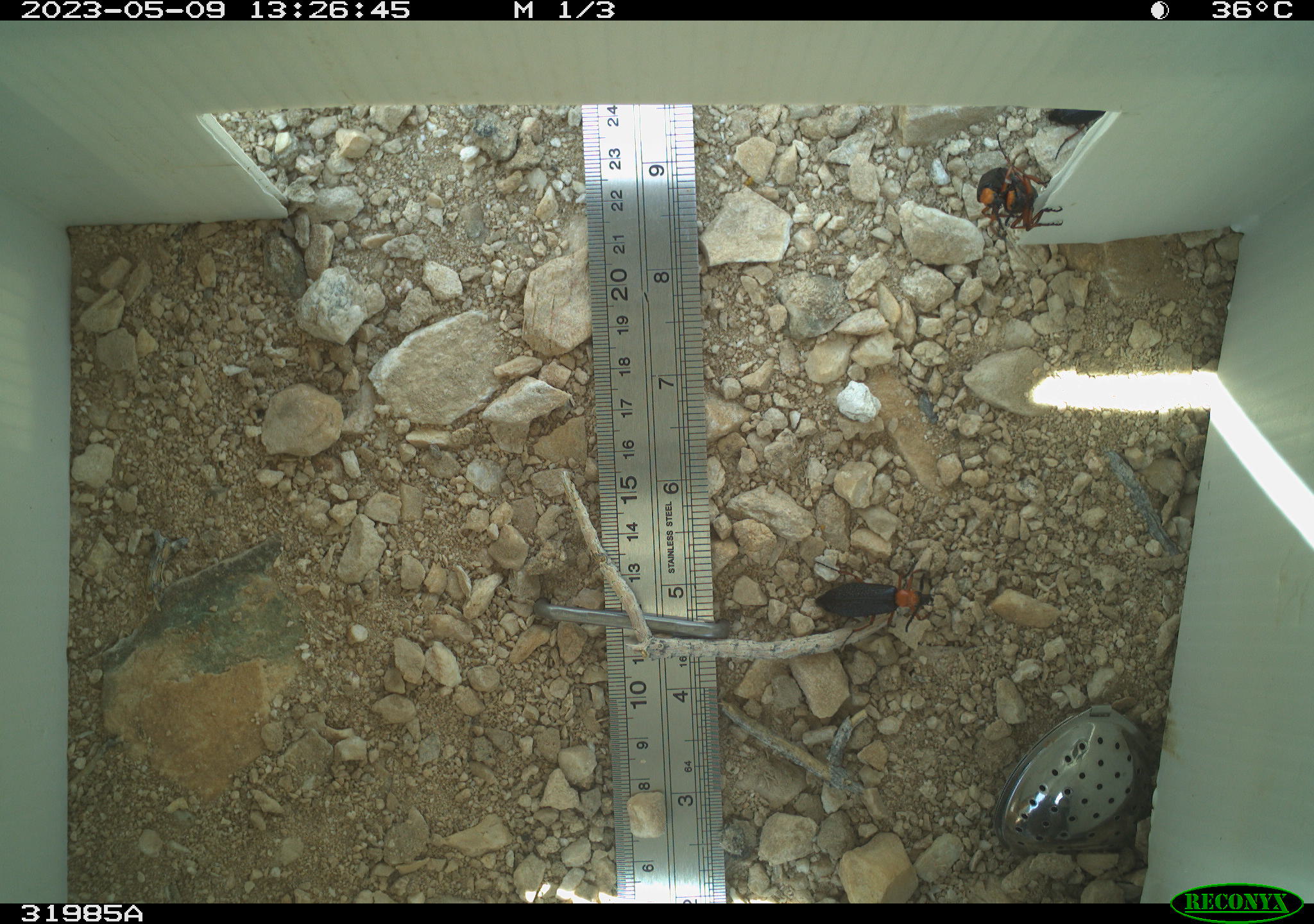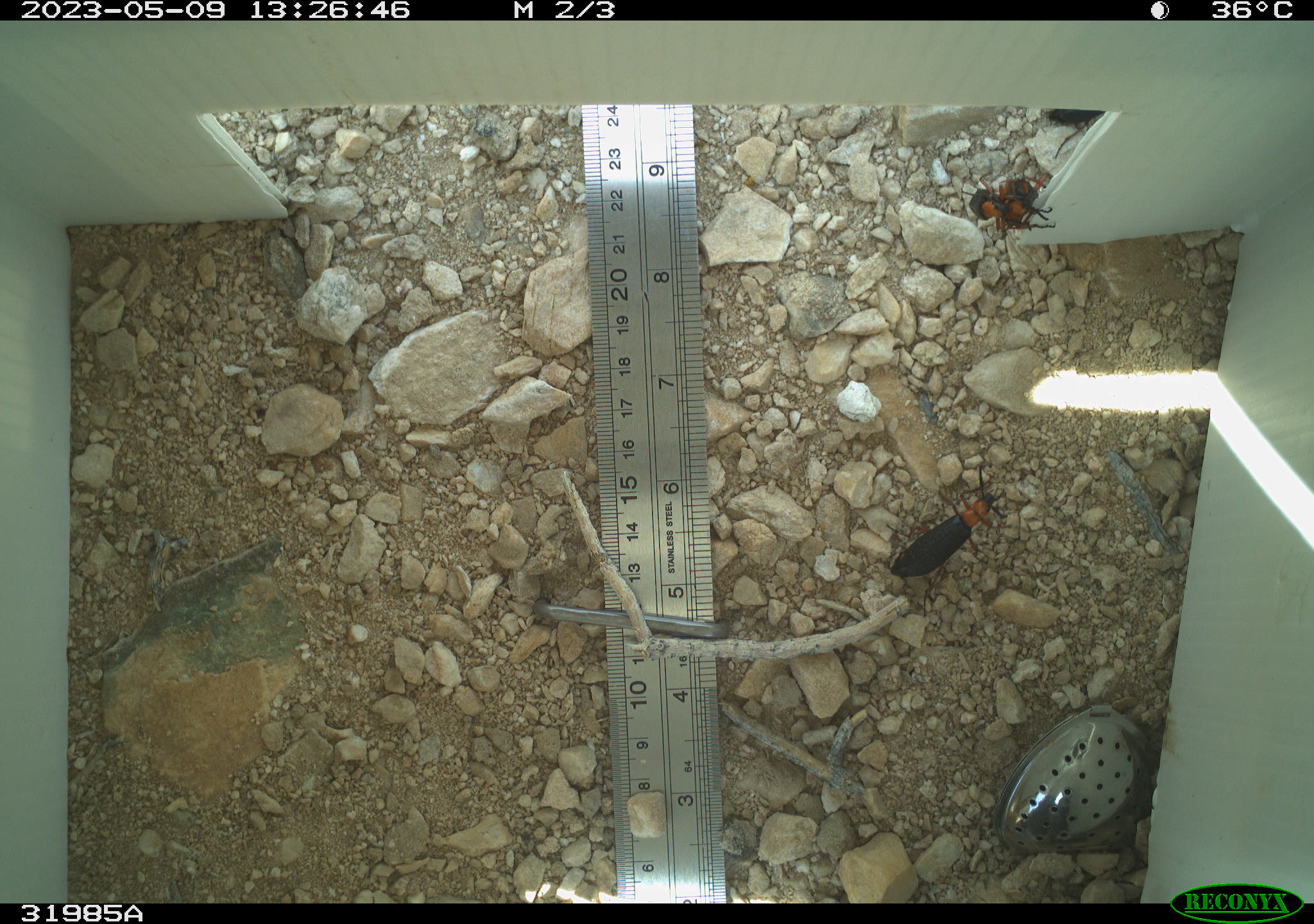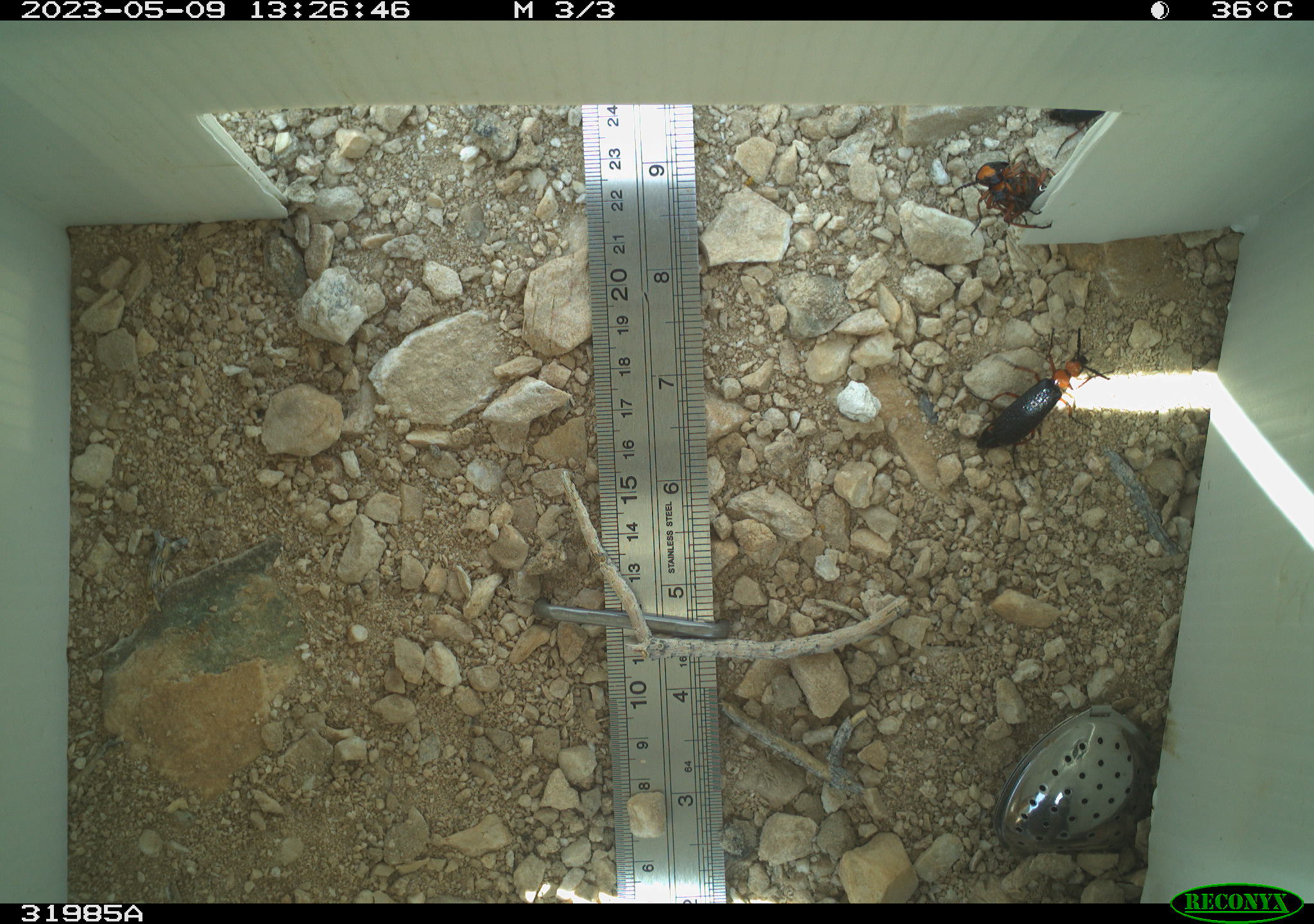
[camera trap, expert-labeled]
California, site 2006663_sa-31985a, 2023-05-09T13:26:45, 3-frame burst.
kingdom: Animalia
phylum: Arthropoda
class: Insecta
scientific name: Insecta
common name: insect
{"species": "insect (Insecta)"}